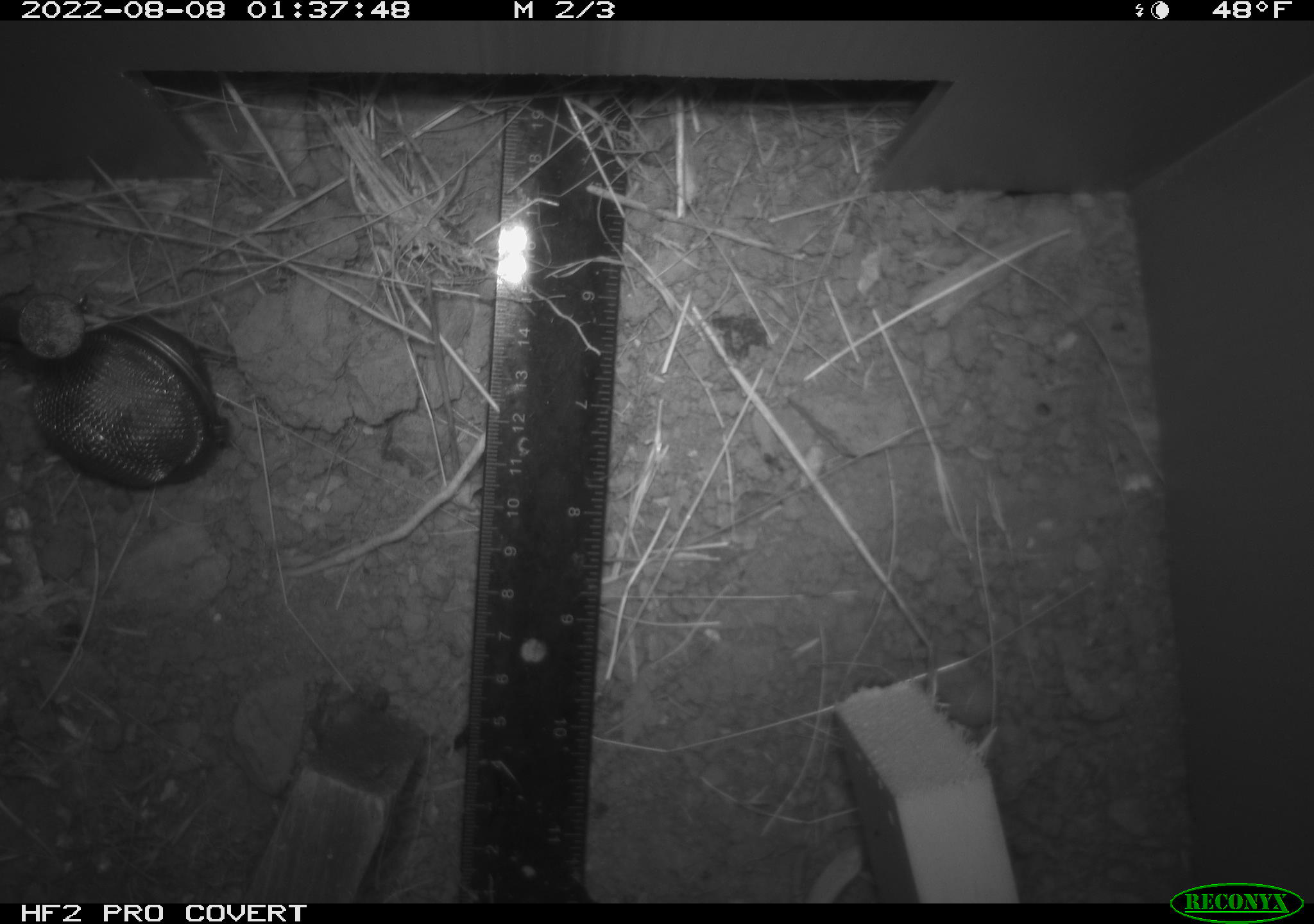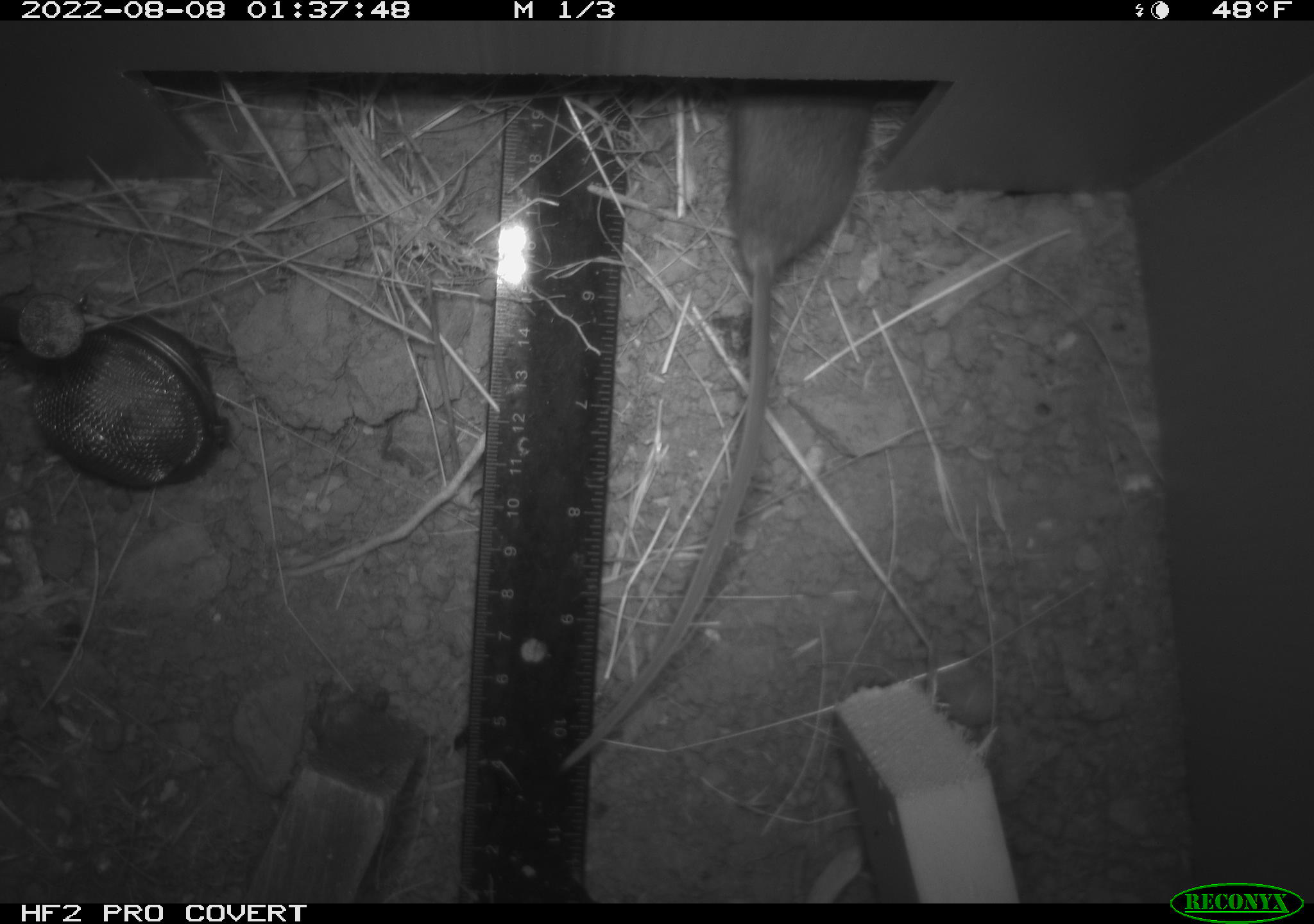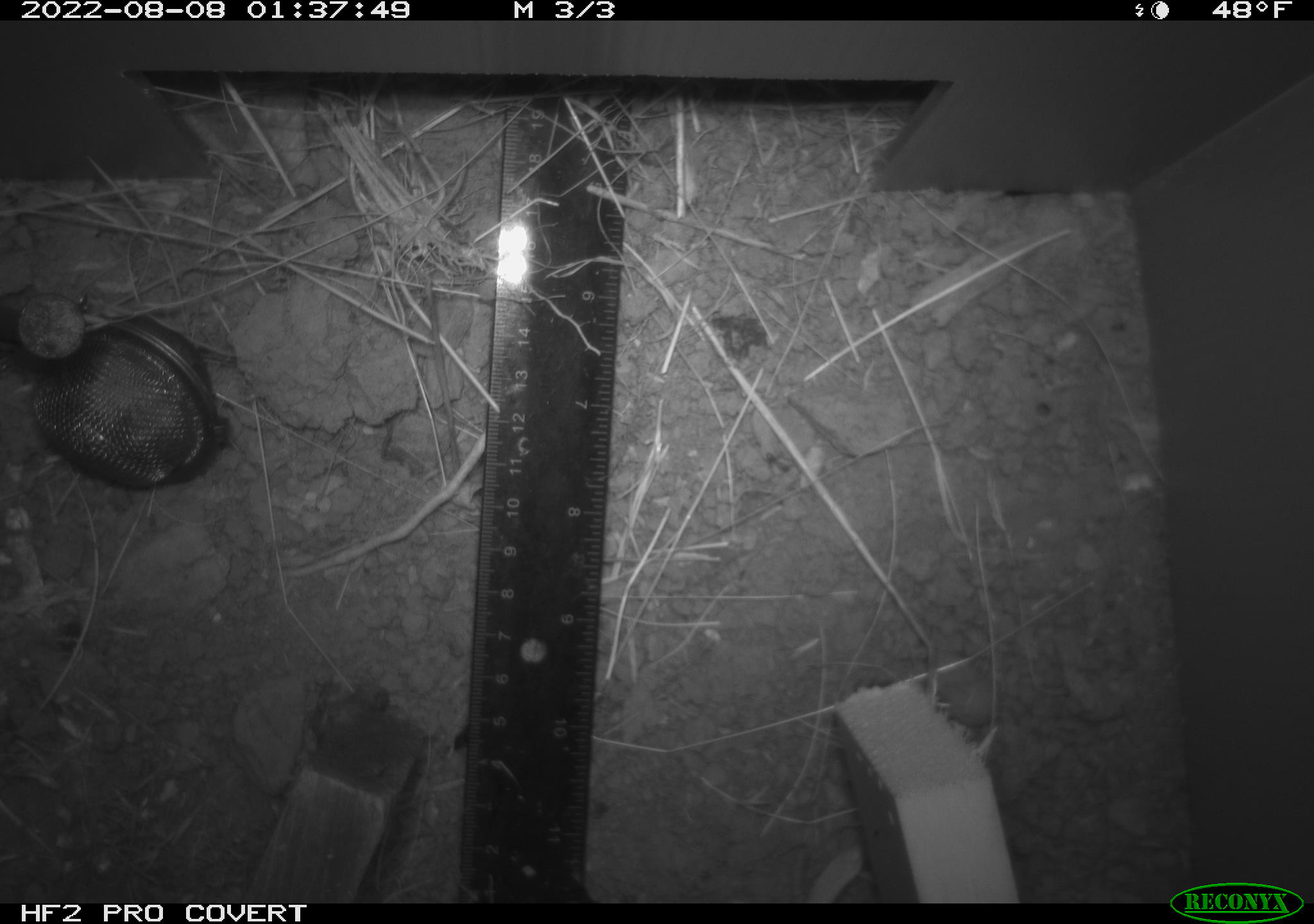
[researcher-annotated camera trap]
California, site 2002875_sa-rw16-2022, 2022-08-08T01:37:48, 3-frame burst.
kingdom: Animalia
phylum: Chordata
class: Mammalia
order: Rodentia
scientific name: Rodentia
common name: mouse species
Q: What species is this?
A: Mouse species (Rodentia).